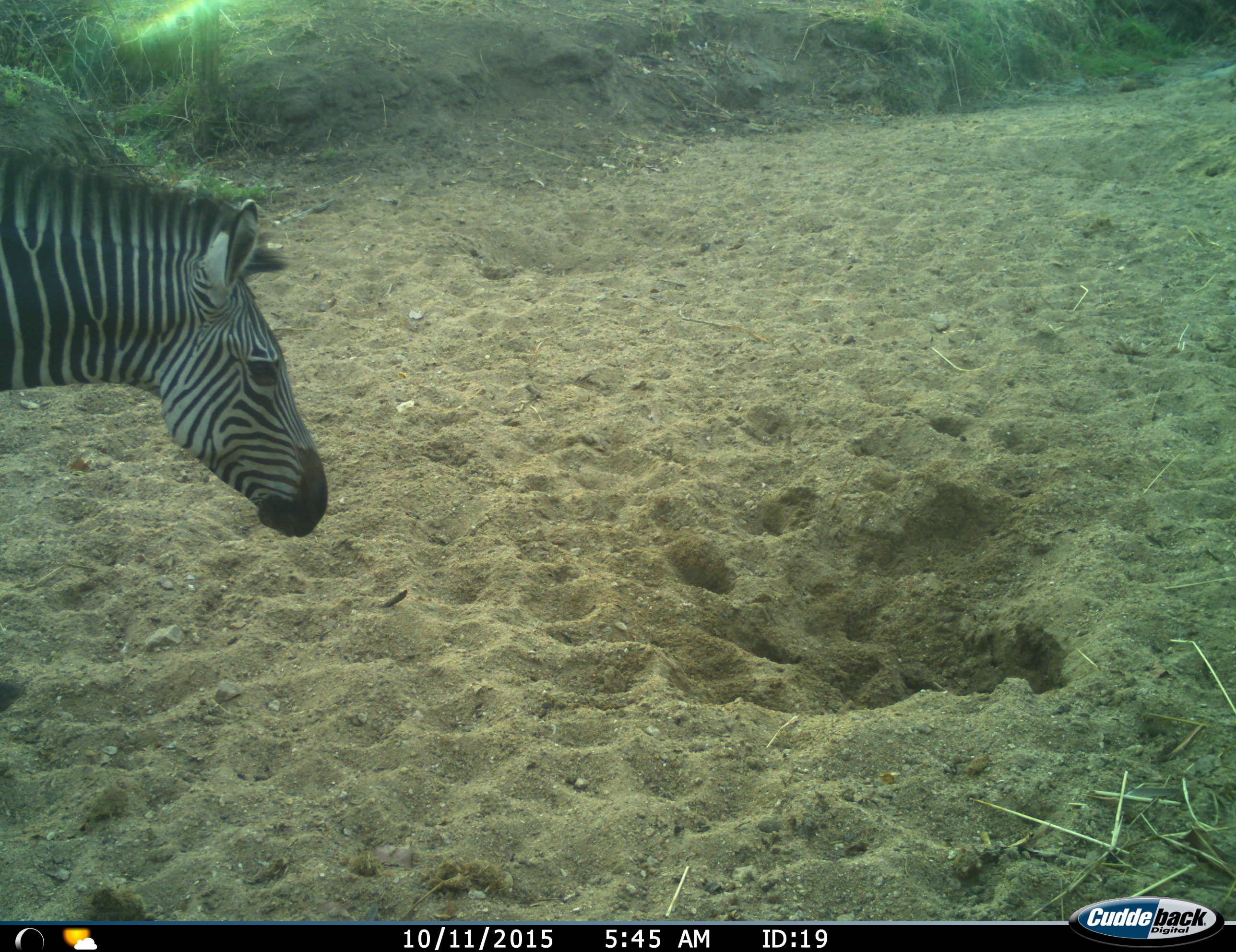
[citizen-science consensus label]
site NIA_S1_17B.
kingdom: Animalia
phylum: Chordata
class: Mammalia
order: Perissodactyla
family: Equidae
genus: Equus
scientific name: Equus quagga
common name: plains zebra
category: zebraplains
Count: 1.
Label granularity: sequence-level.